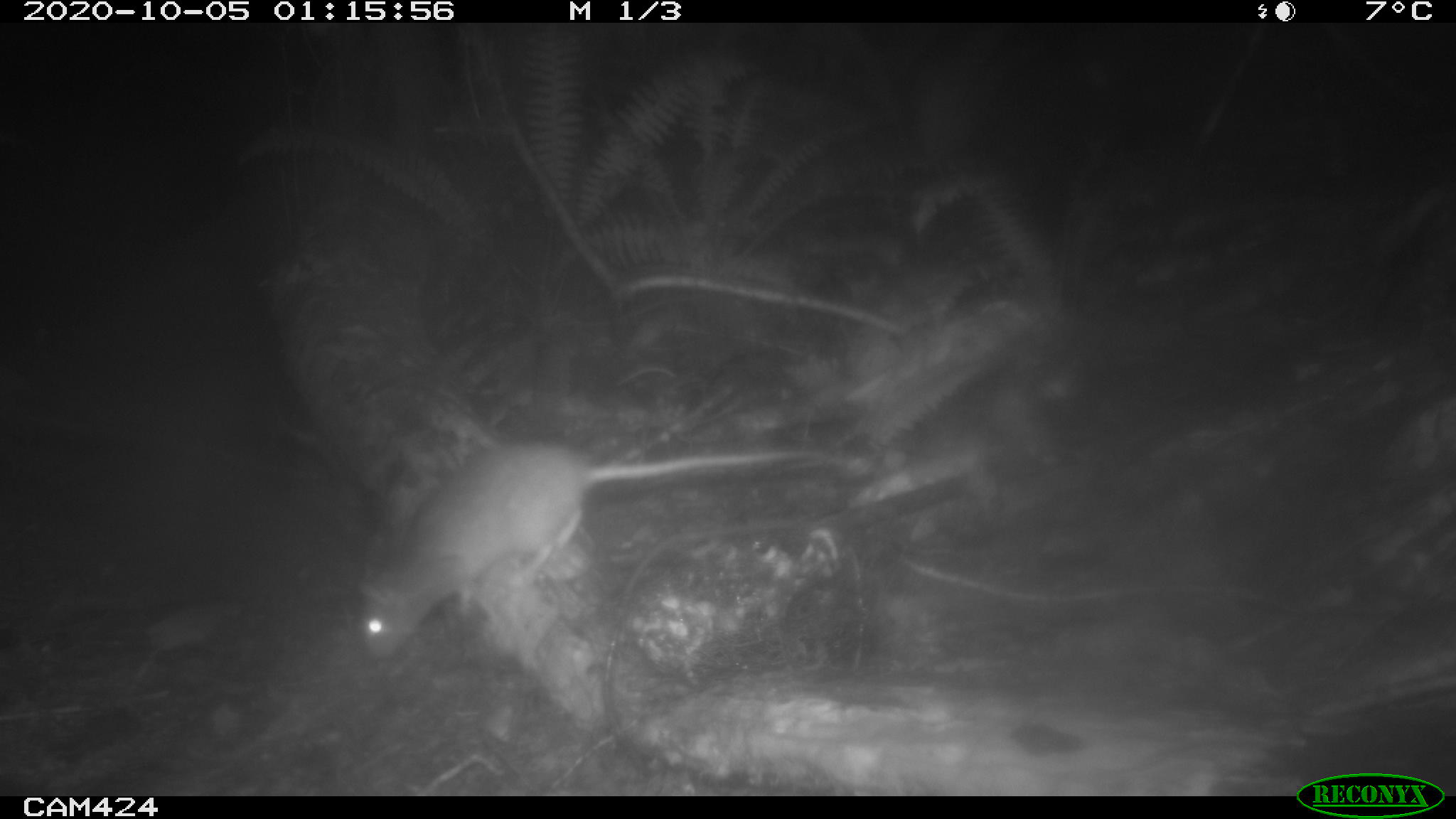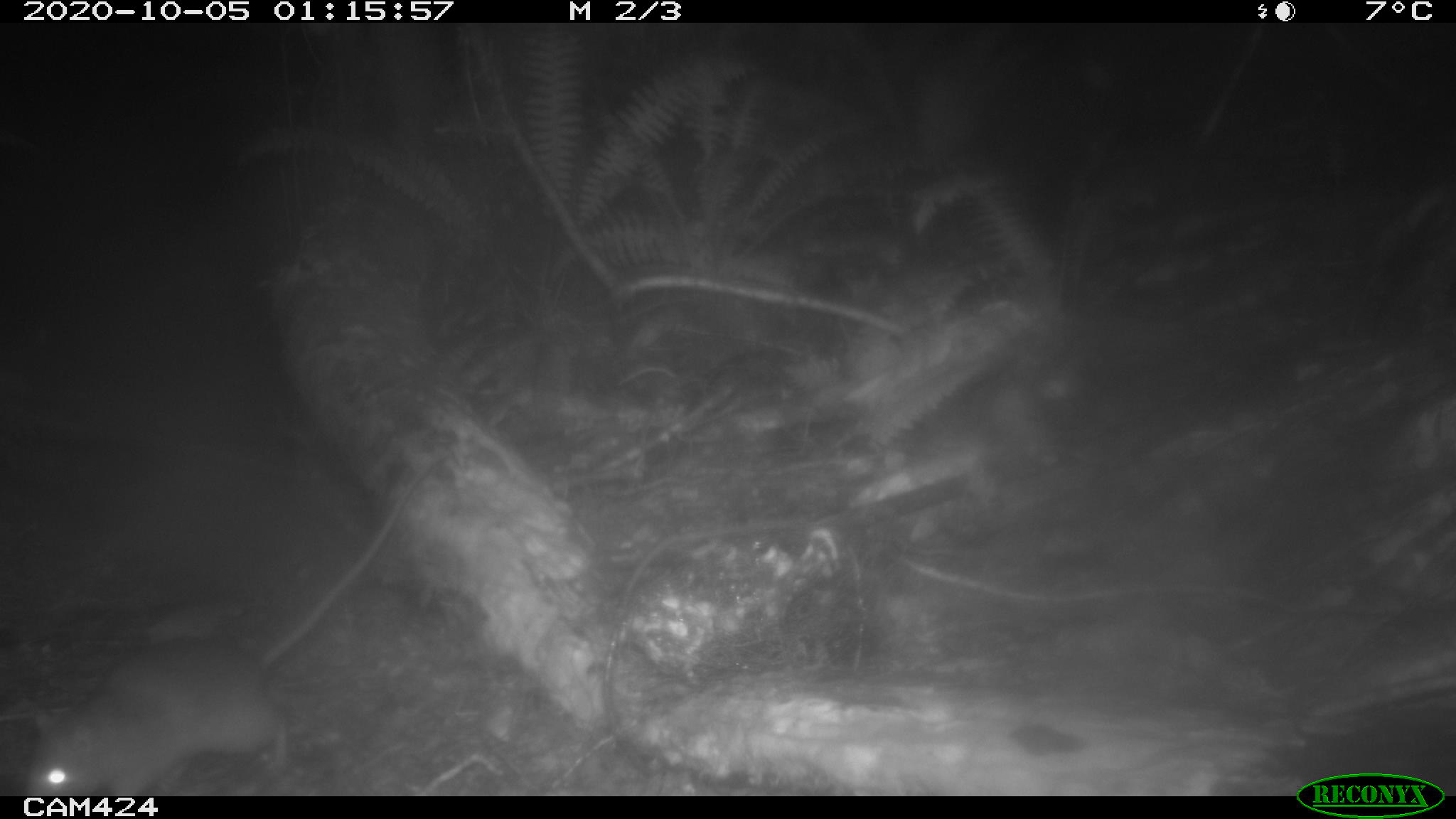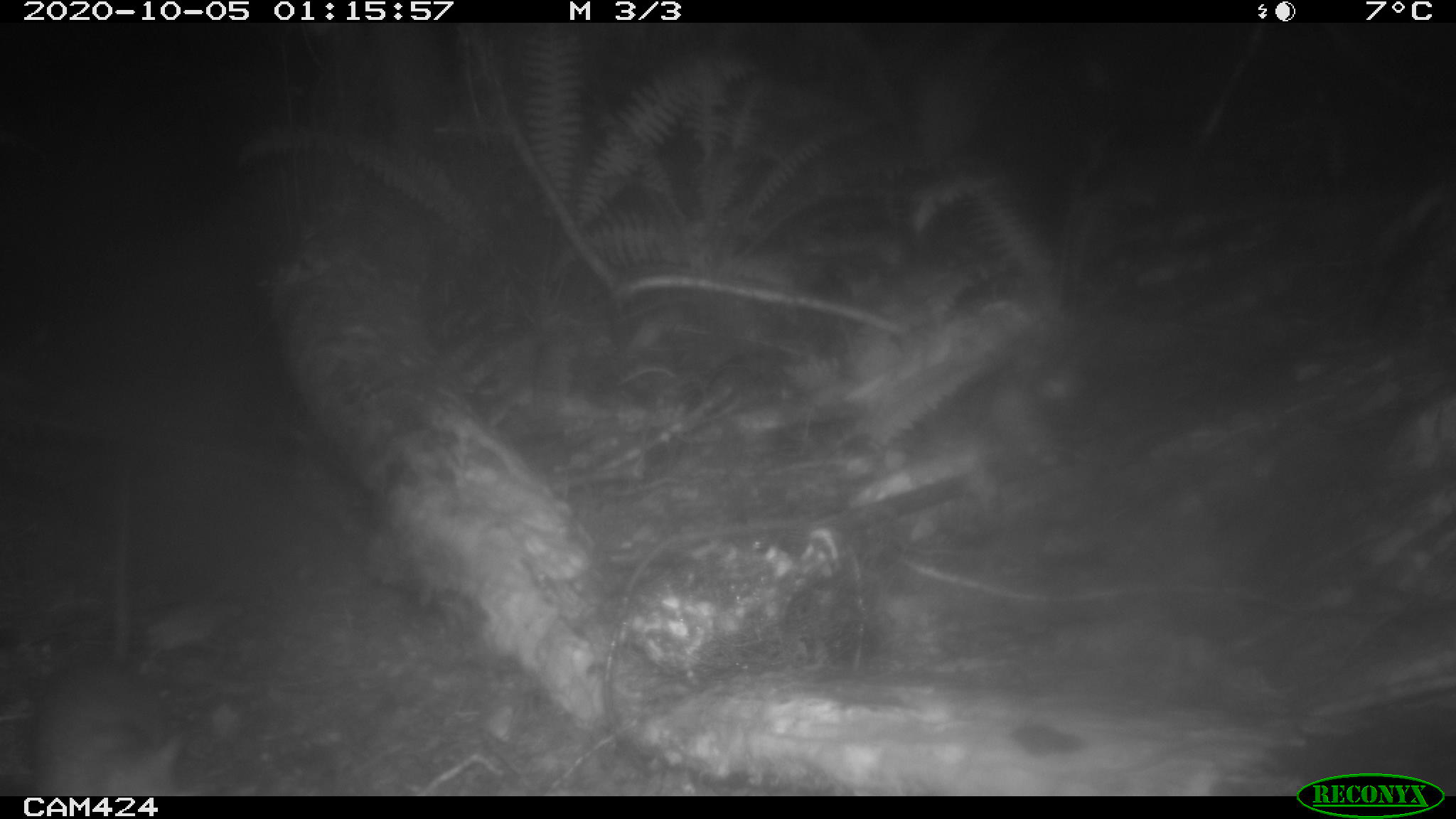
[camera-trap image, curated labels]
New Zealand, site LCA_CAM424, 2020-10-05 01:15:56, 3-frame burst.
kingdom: Animalia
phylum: Chordata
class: Mammalia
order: Rodentia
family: Muridae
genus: Rattus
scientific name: Rattus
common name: rat